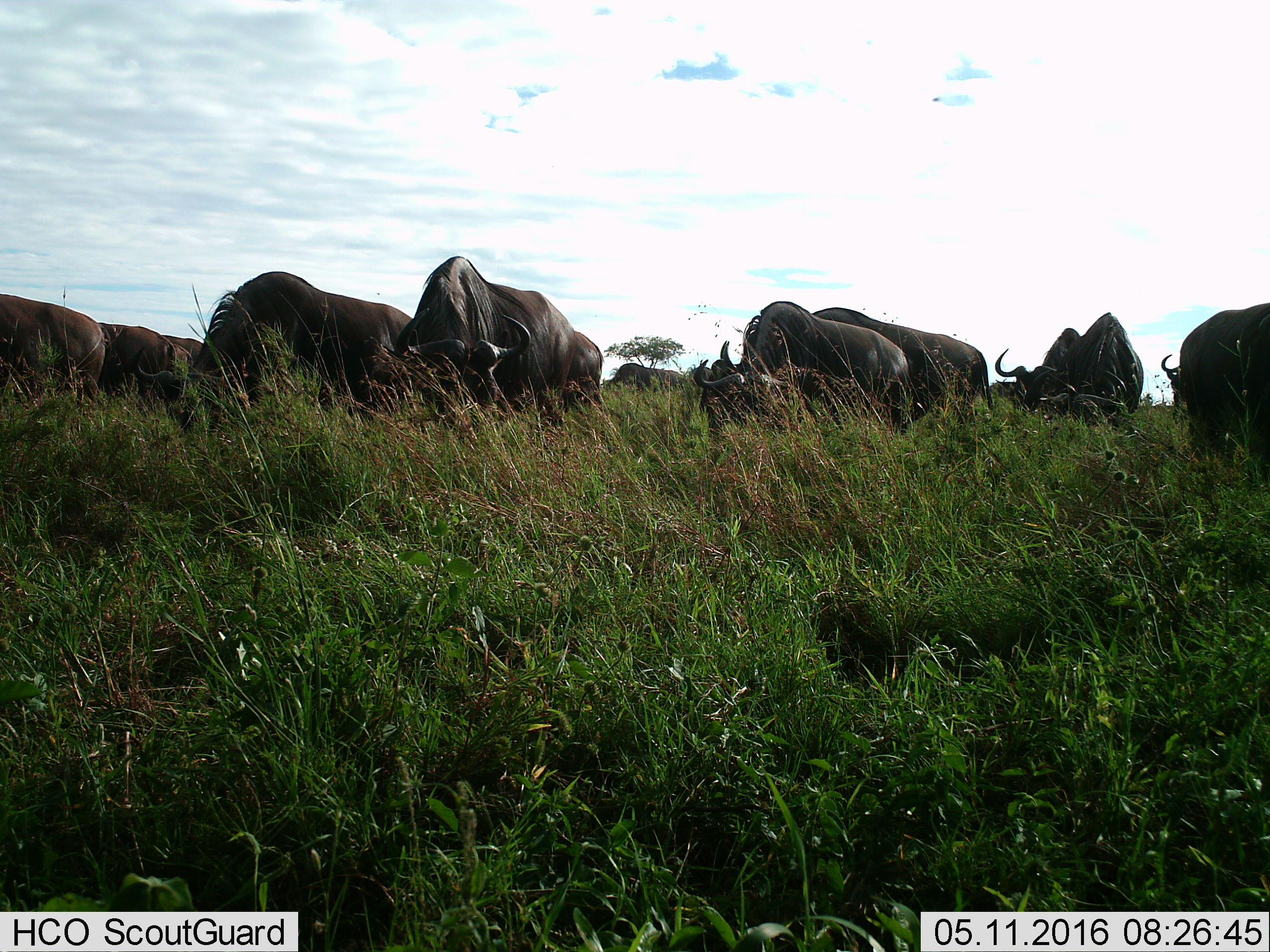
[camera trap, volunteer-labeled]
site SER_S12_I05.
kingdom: Animalia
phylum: Chordata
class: Mammalia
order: Artiodactyla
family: Bovidae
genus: Connochaetes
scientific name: Connochaetes taurinus taurinus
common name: blue wildebeest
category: wildebeestblue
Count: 11-50.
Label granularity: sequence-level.